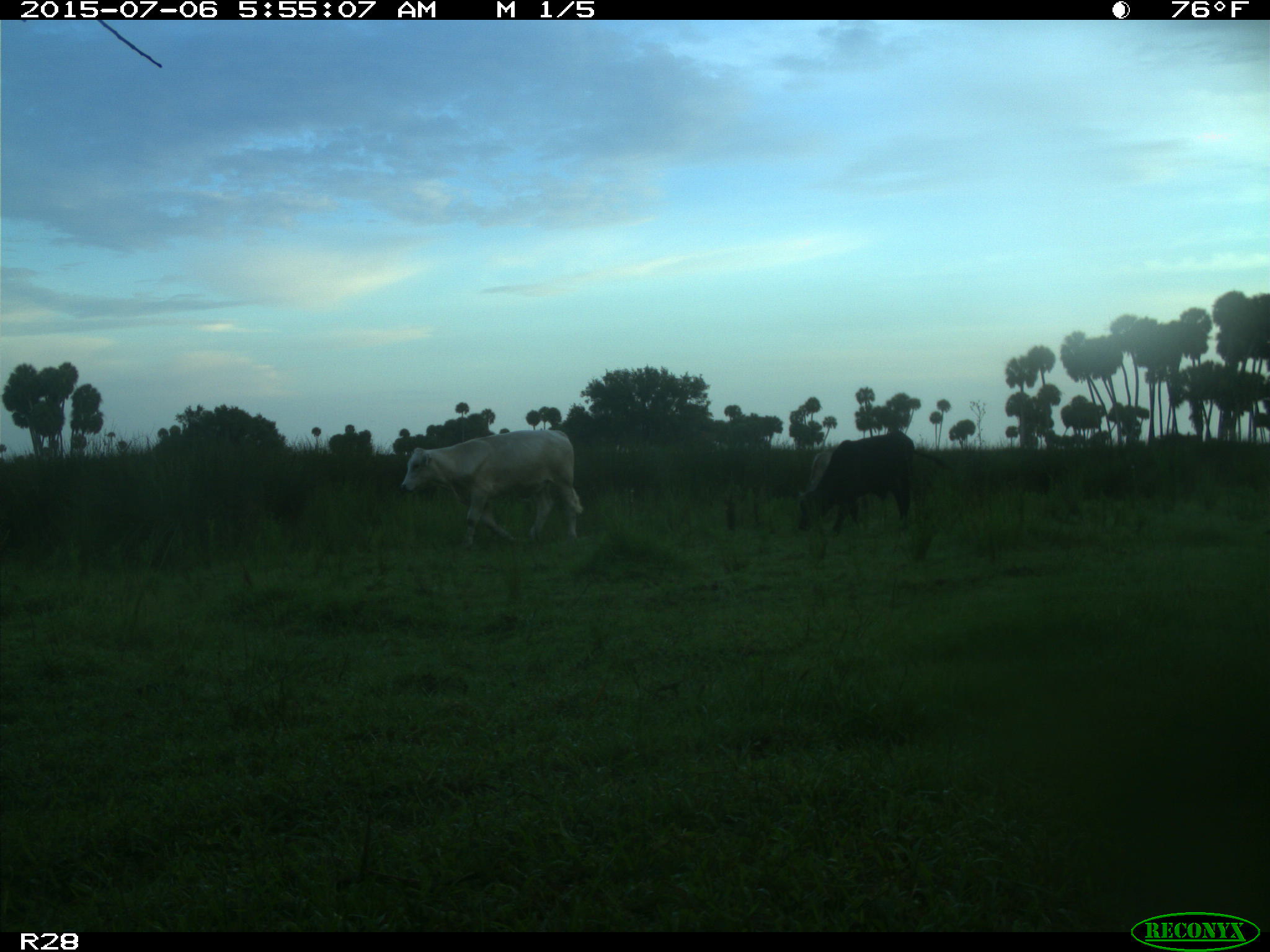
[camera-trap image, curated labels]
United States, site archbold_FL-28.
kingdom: Animalia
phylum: Chordata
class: Mammalia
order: Artiodactyla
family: Bovidae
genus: Bos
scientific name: Bos taurus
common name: domestic cow